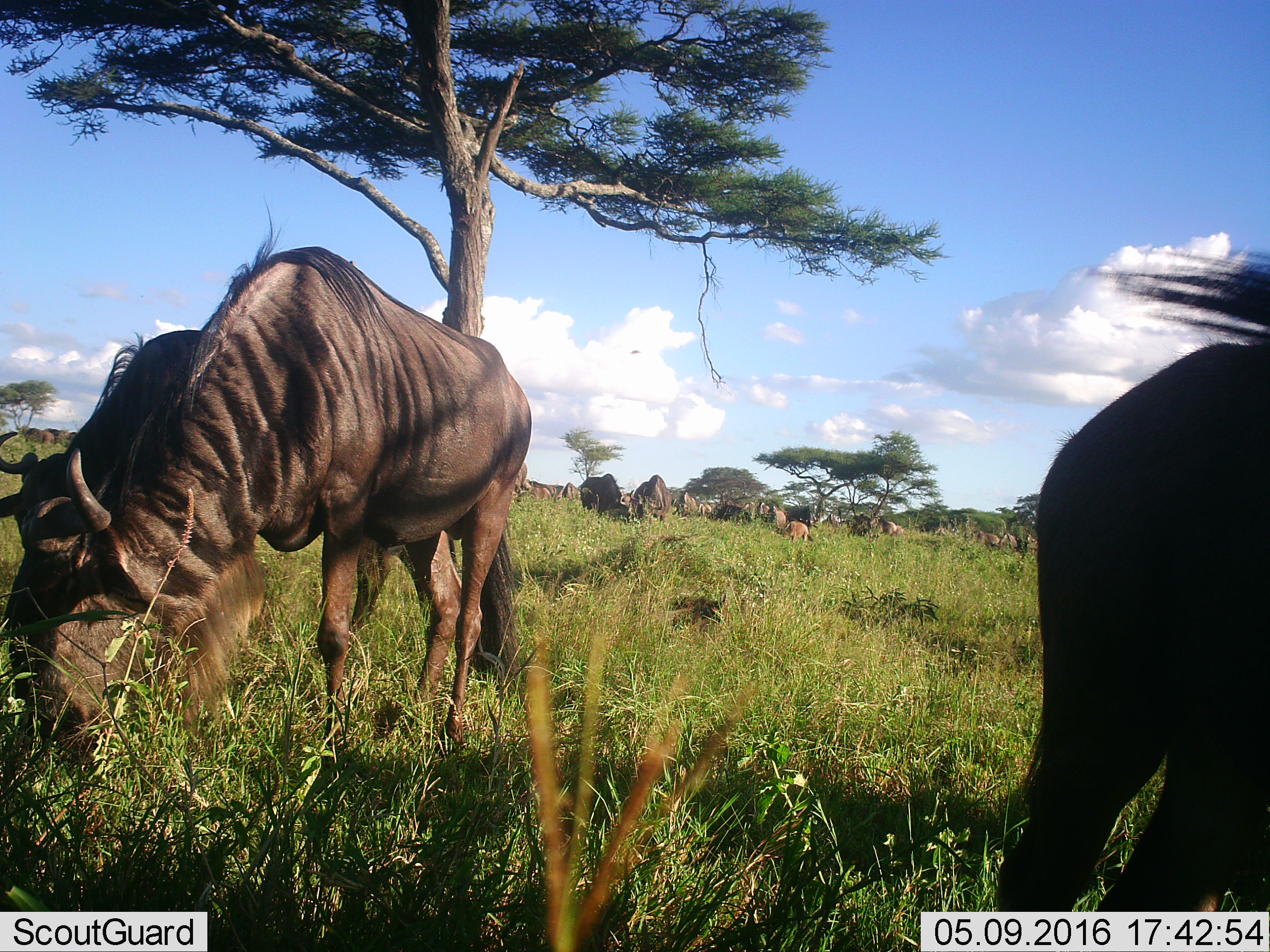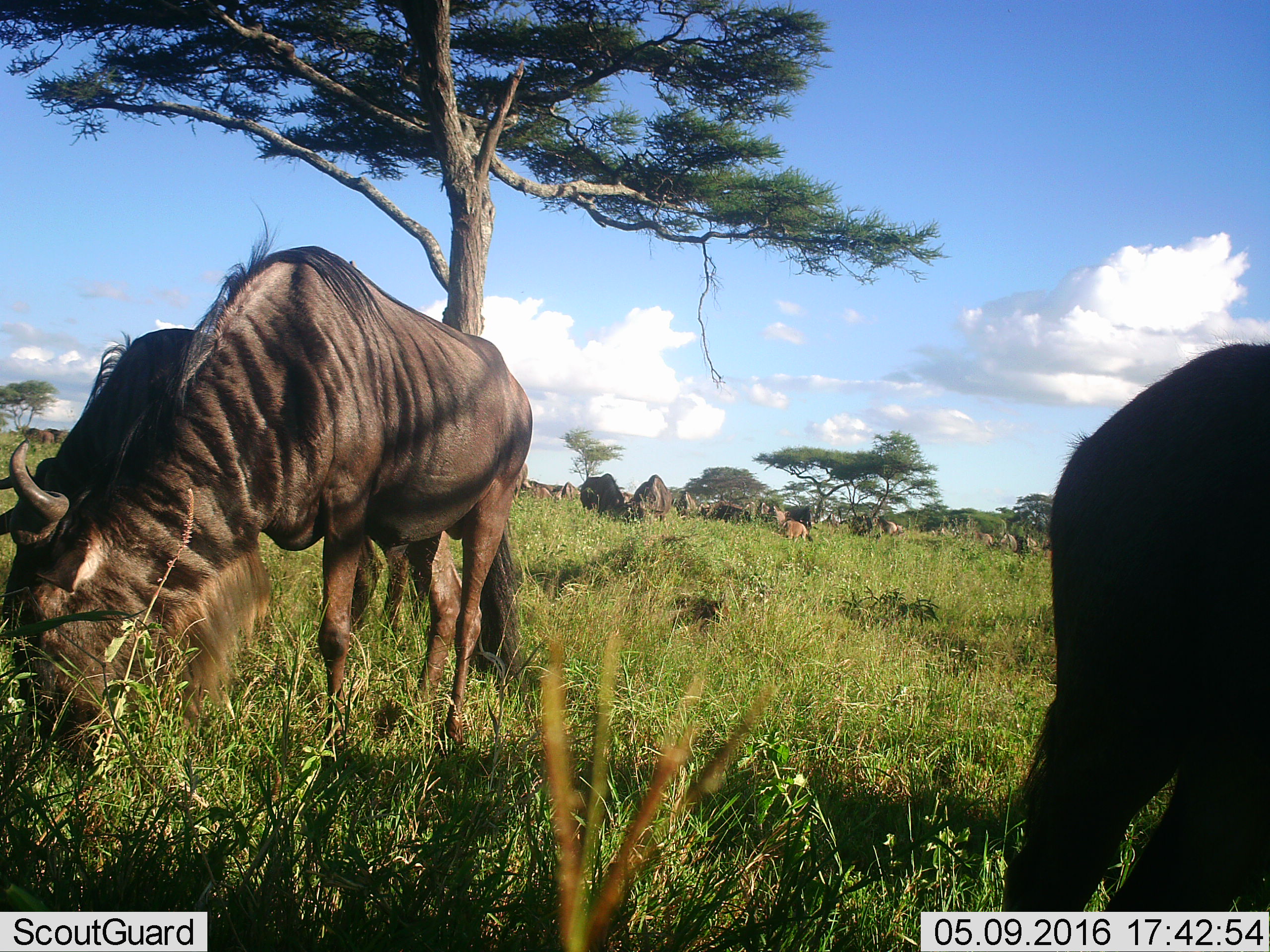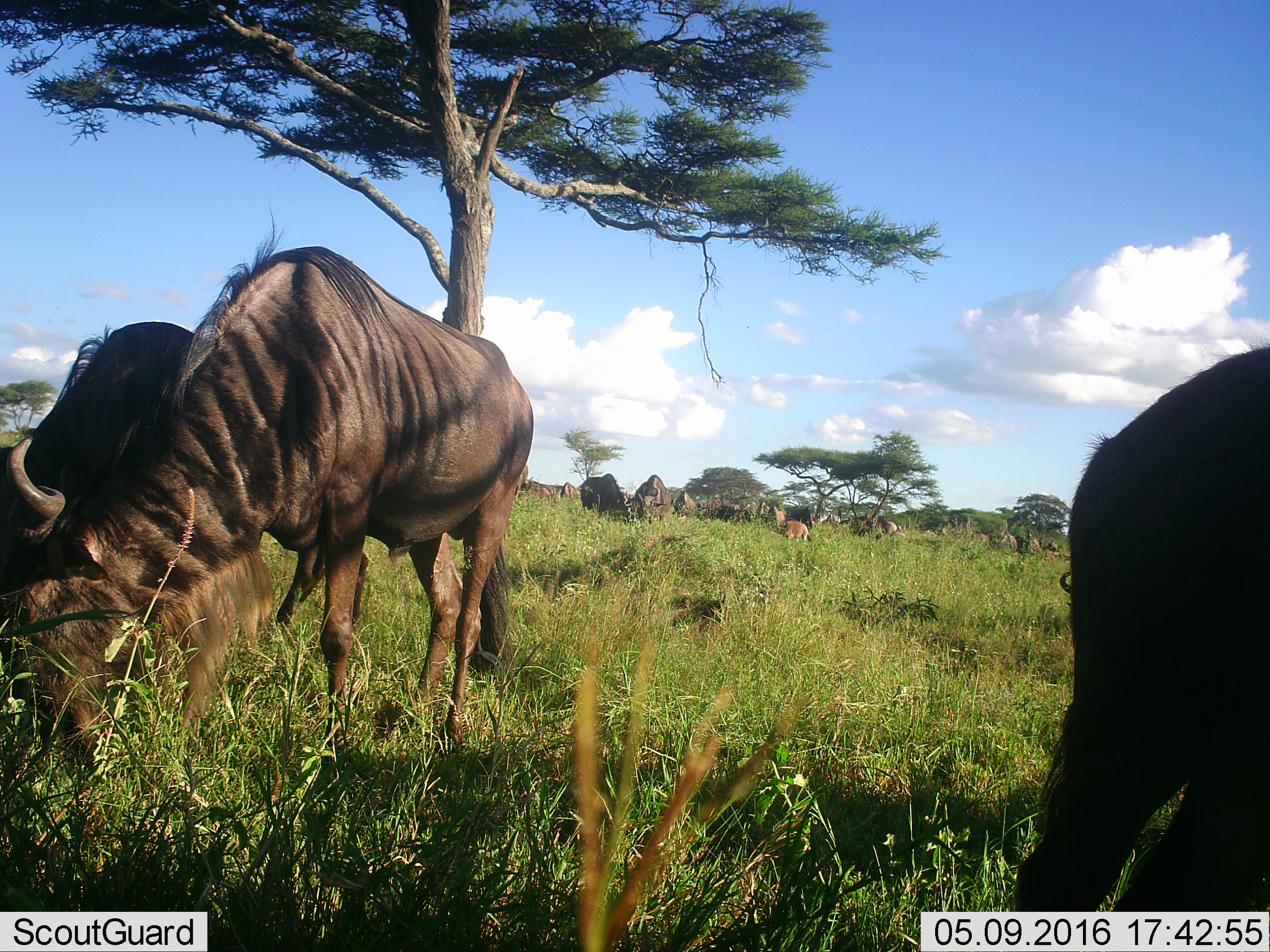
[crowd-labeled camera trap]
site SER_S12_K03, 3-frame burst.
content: unidentified animal